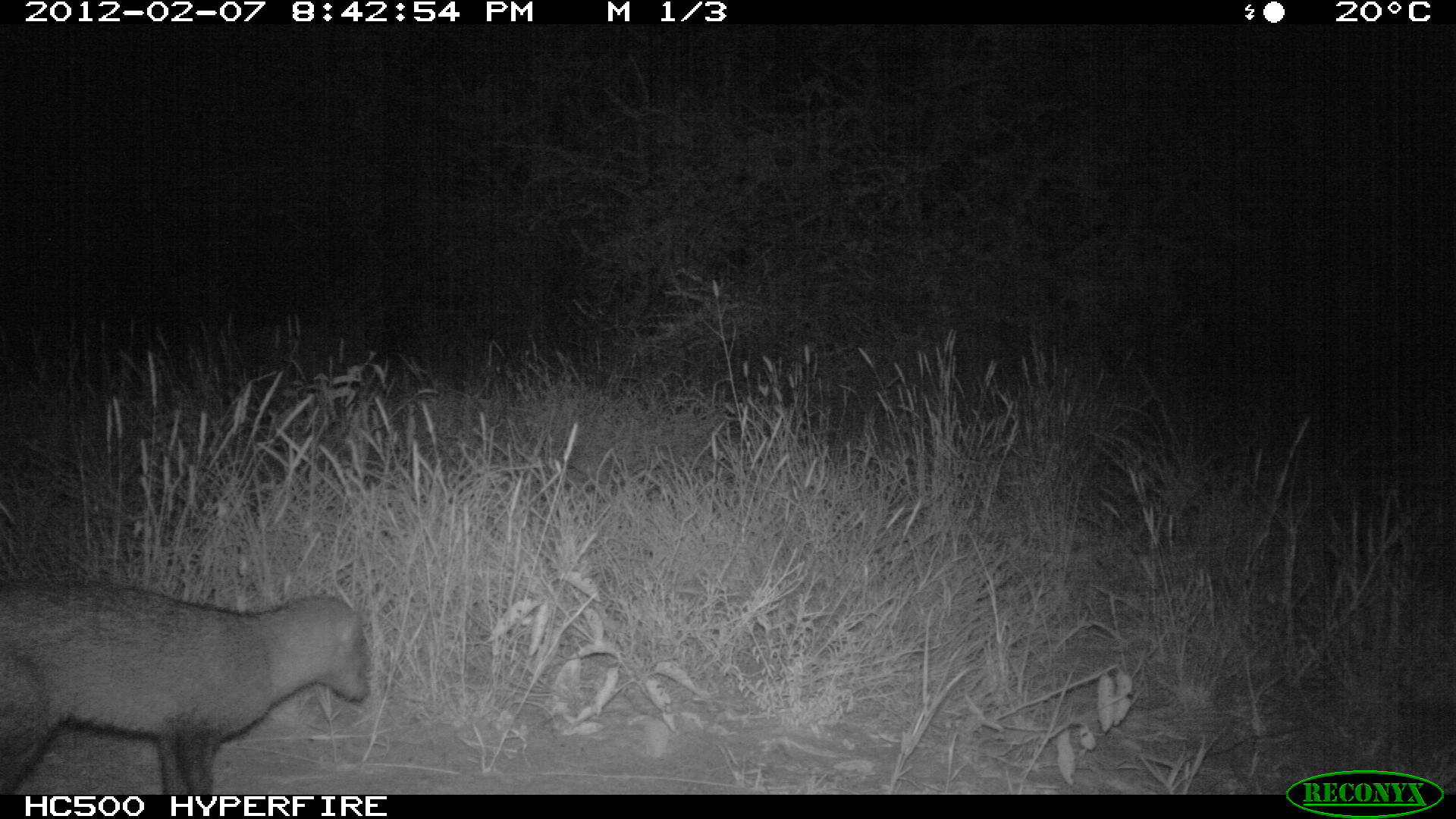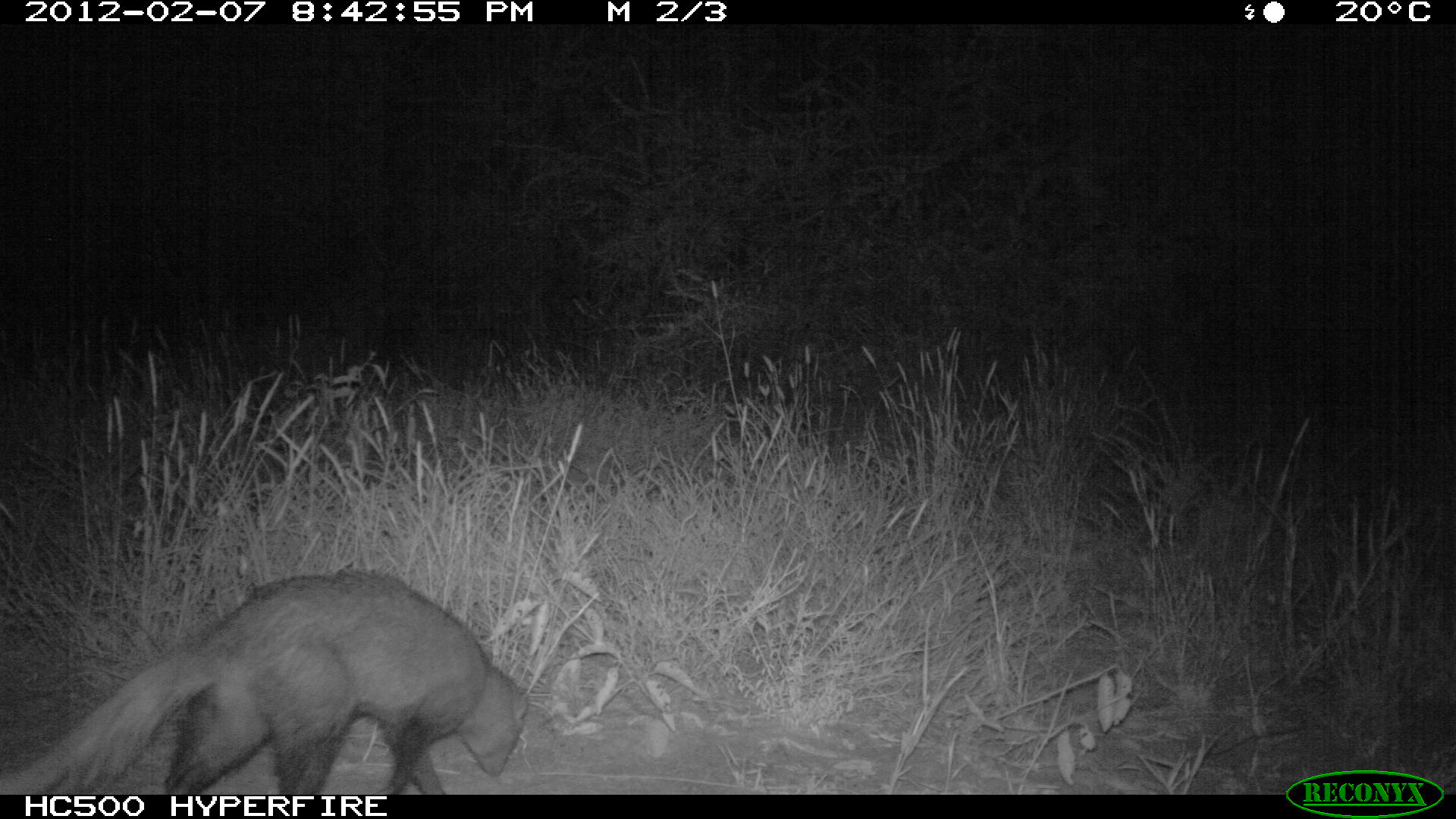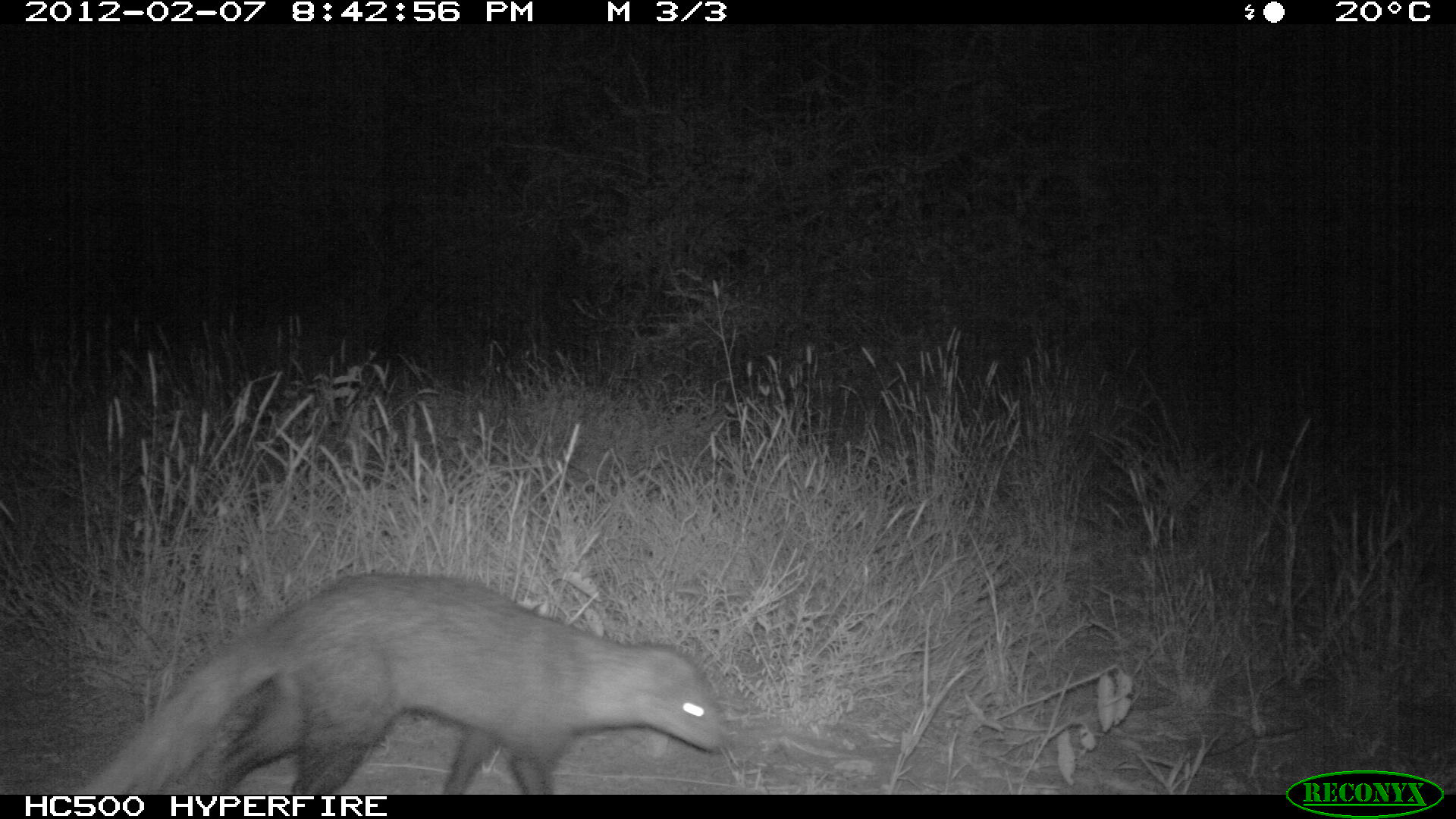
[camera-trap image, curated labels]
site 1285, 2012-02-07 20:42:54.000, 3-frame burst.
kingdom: Animalia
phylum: Chordata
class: Mammalia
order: Carnivora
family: Herpestidae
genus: Ichneumia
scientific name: Ichneumia albicauda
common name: white-tailed mongoose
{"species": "Ichneumia albicauda (white-tailed mongoose)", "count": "1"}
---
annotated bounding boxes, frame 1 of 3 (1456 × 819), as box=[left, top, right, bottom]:
ichneumia albicauda: box=[0, 573, 371, 793]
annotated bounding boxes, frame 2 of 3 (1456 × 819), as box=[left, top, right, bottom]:
ichneumia albicauda: box=[0, 561, 532, 792]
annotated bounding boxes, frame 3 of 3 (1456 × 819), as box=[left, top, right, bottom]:
ichneumia albicauda: box=[75, 570, 731, 795]